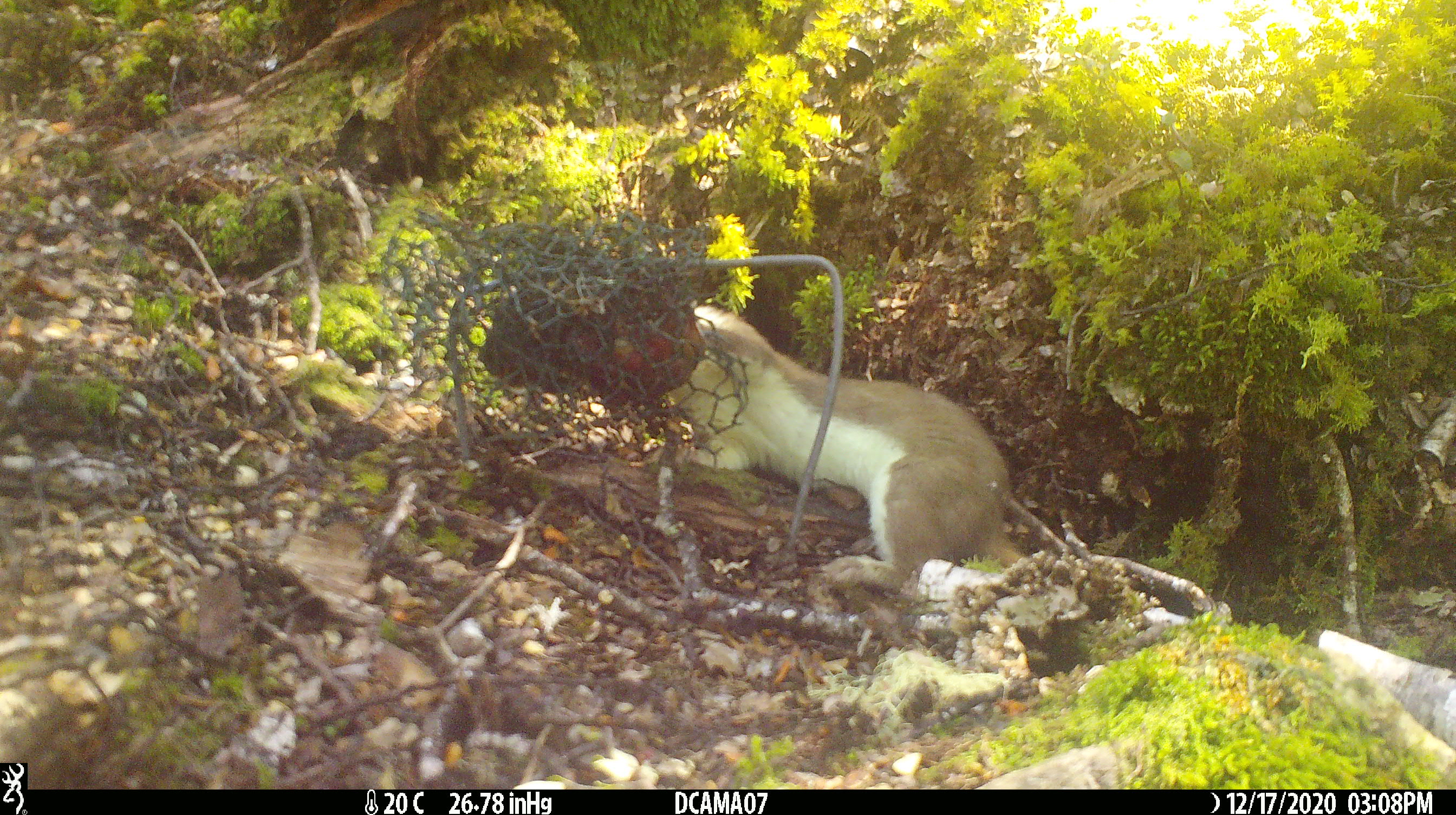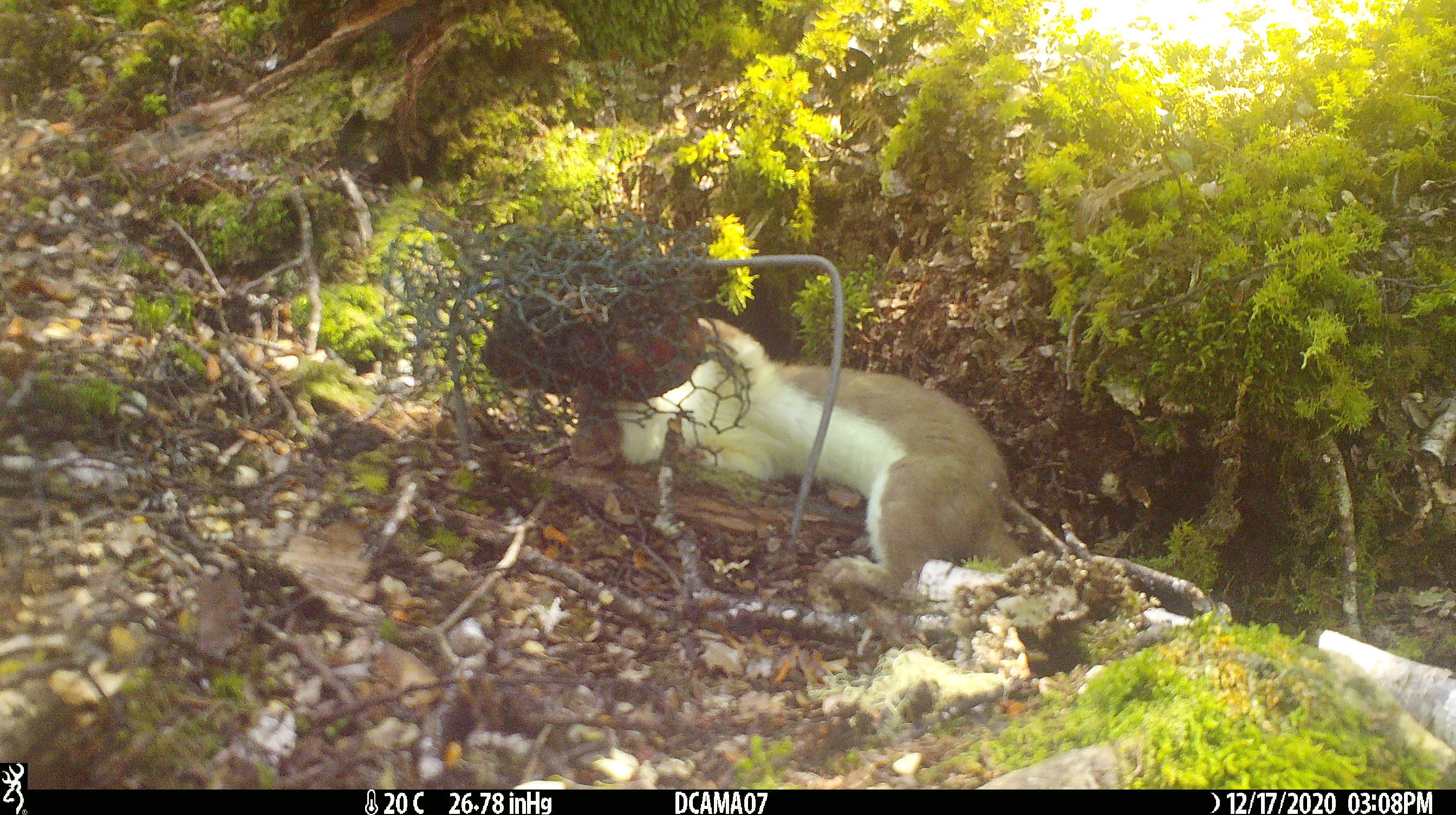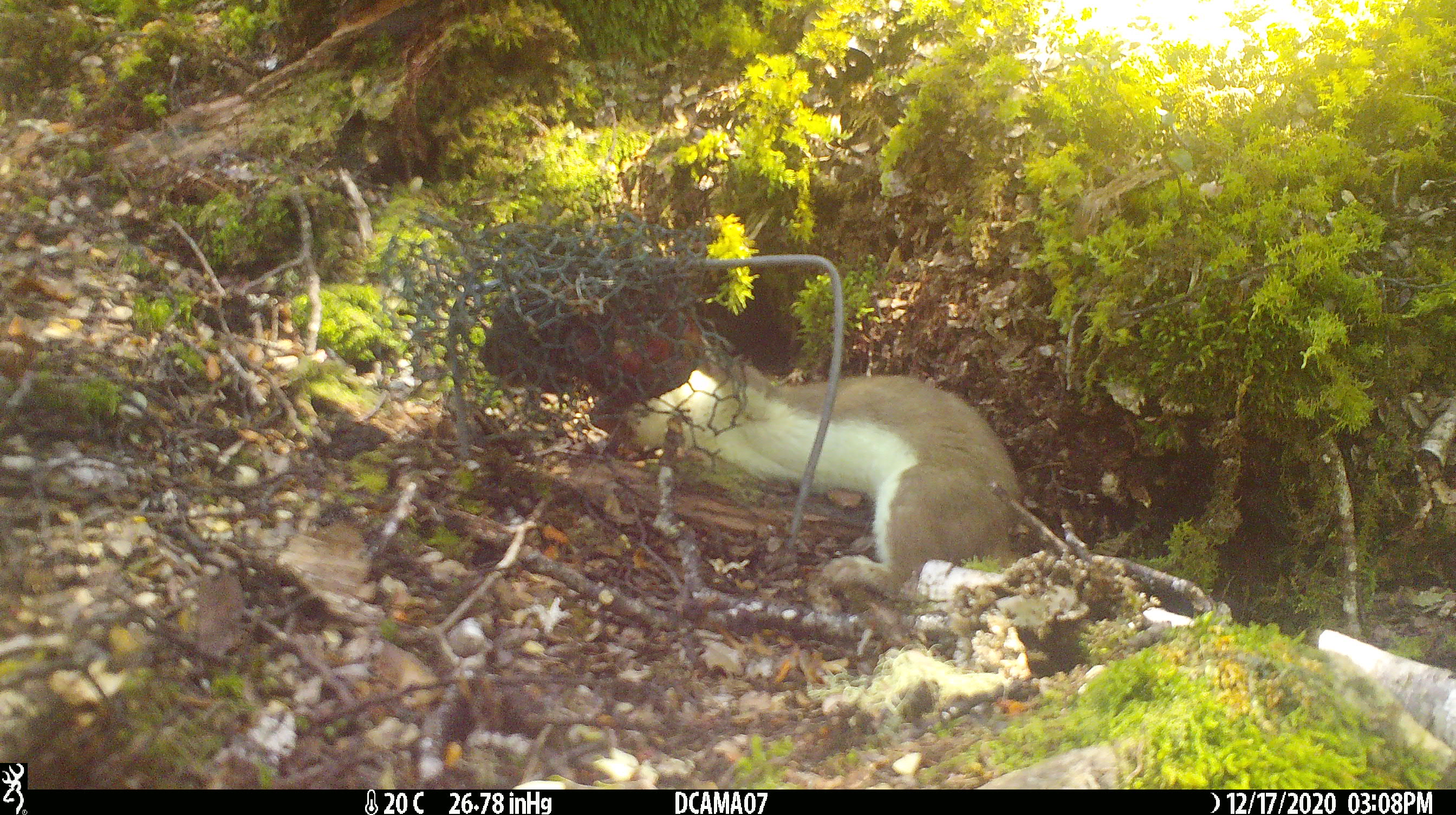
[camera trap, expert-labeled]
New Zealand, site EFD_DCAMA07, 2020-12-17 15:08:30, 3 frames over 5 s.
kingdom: Animalia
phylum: Chordata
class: Mammalia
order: Carnivora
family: Mustelidae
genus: Mustela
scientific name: Mustela erminea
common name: stoat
Stoat (Mustela erminea).